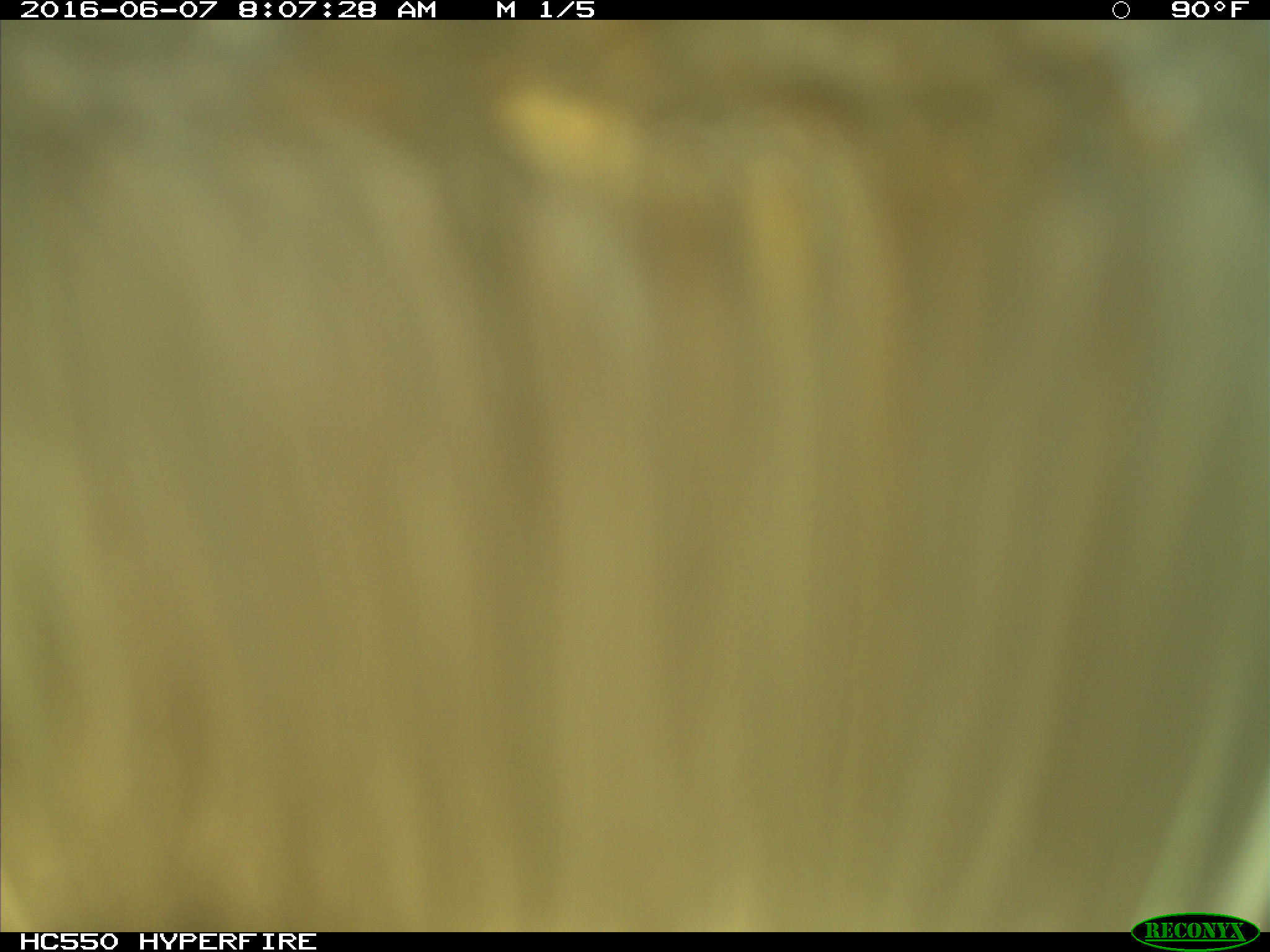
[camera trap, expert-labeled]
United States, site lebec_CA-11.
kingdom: Animalia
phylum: Chordata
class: Mammalia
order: Artiodactyla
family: Bovidae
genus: Bos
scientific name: Bos taurus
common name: domestic cow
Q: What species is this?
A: Bos taurus (domestic cow).